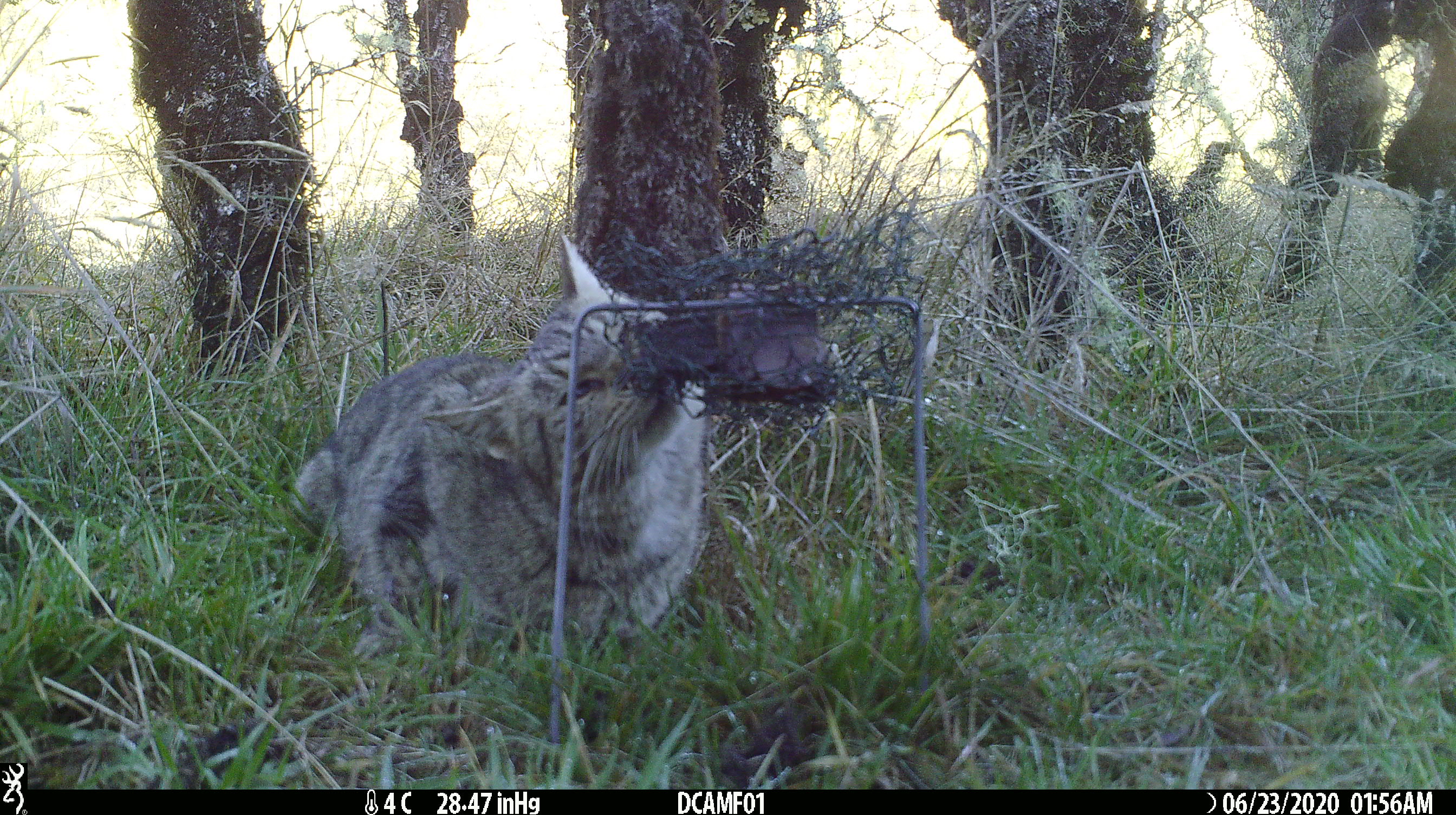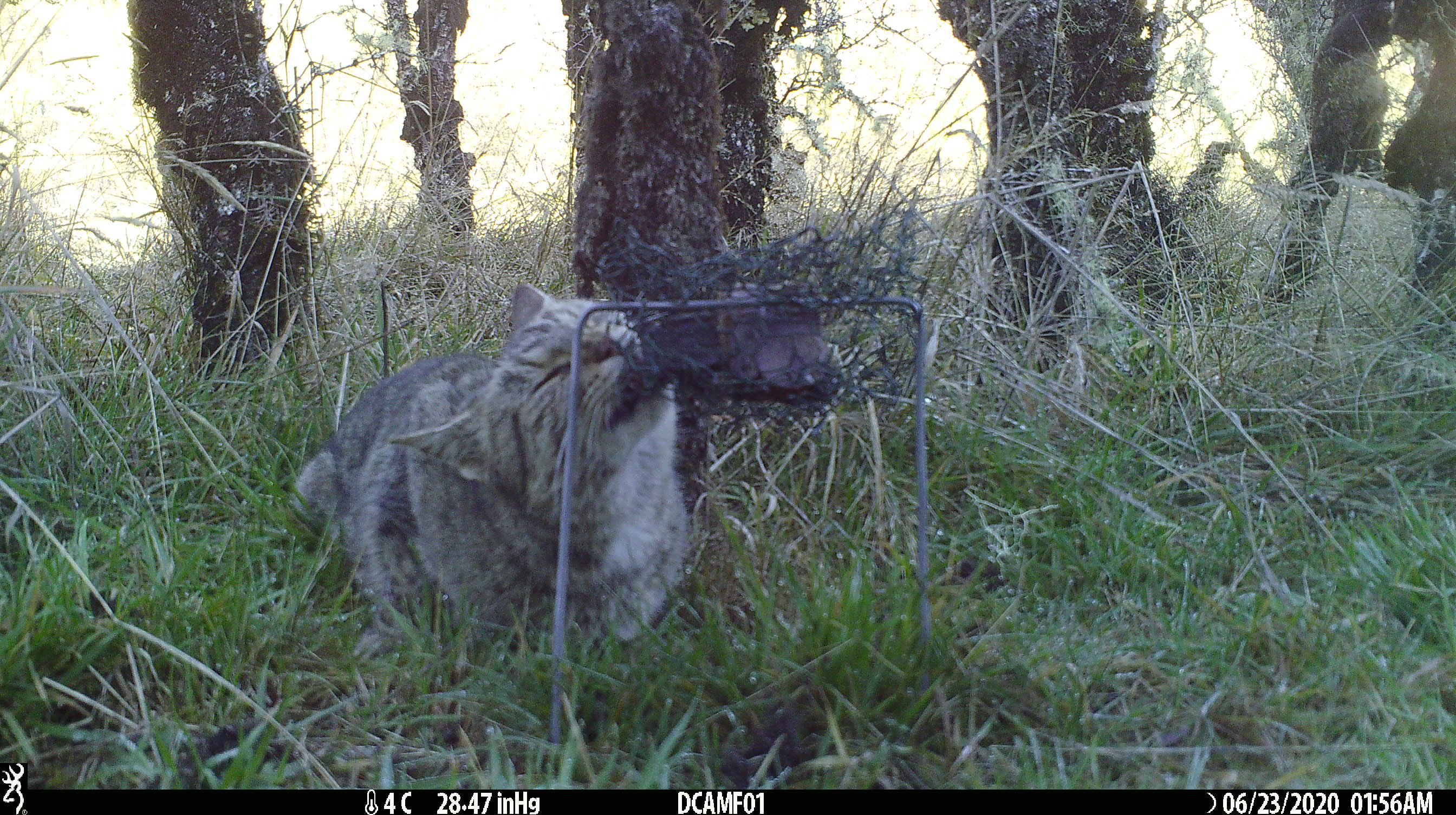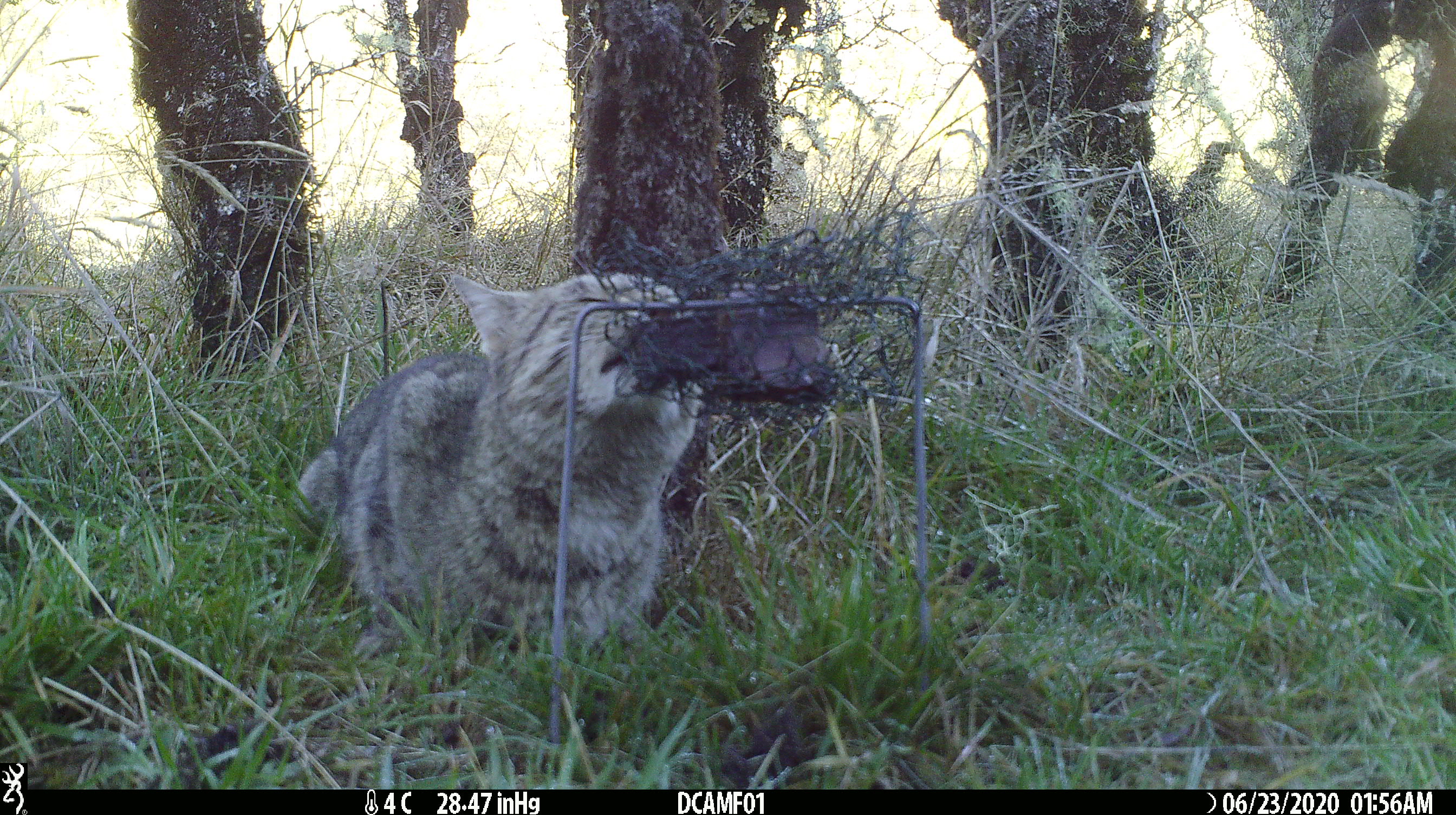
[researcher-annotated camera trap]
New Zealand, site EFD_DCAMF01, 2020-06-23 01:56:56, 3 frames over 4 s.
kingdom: Animalia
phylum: Chordata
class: Mammalia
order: Carnivora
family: Felidae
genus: Felis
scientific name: Felis catus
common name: domestic cat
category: cat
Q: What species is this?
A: Cat (domestic cat) (Felis catus).